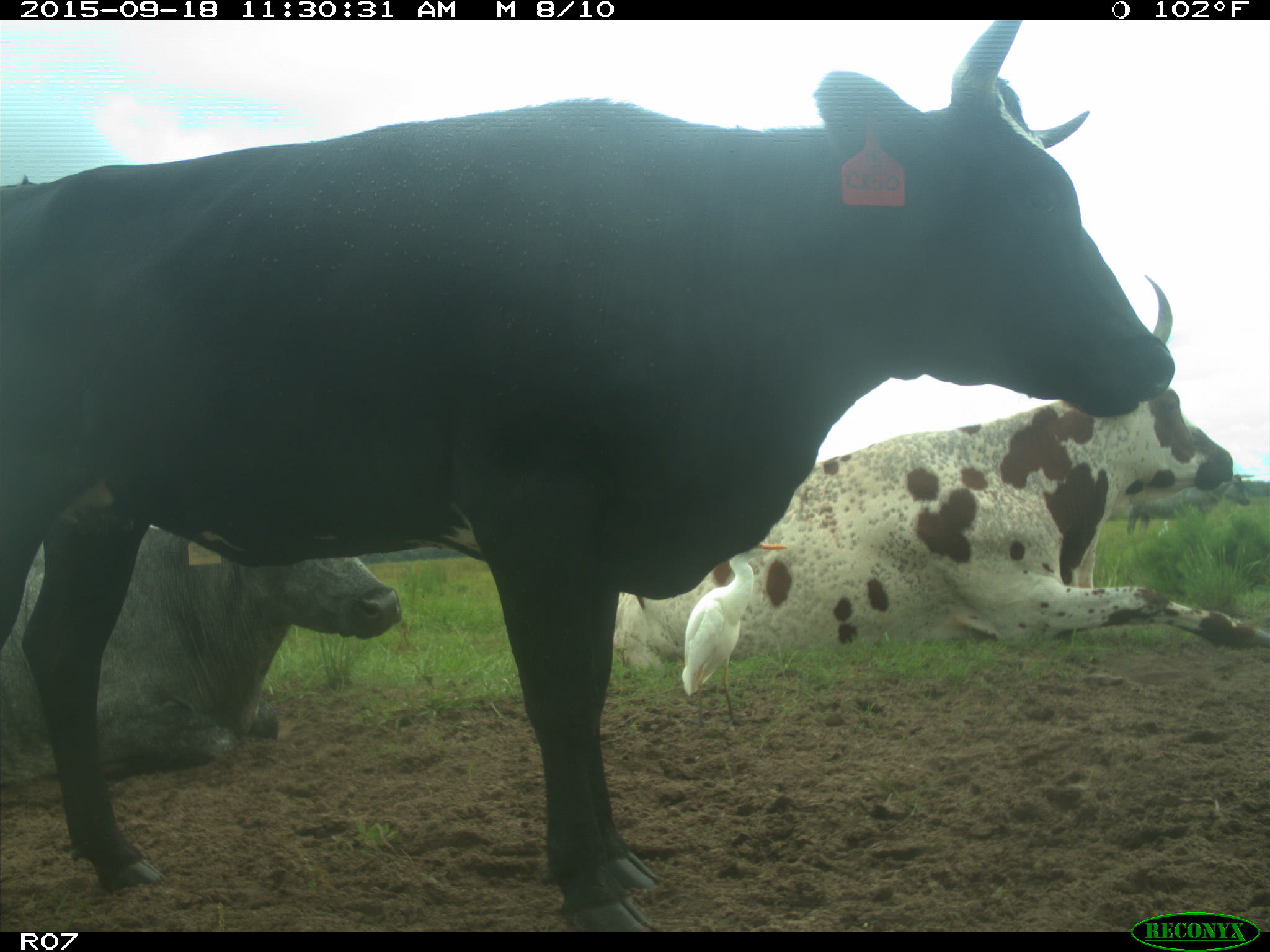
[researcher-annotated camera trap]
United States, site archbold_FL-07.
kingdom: Animalia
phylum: Chordata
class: Mammalia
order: Artiodactyla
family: Bovidae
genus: Bos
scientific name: Bos taurus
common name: domestic cow